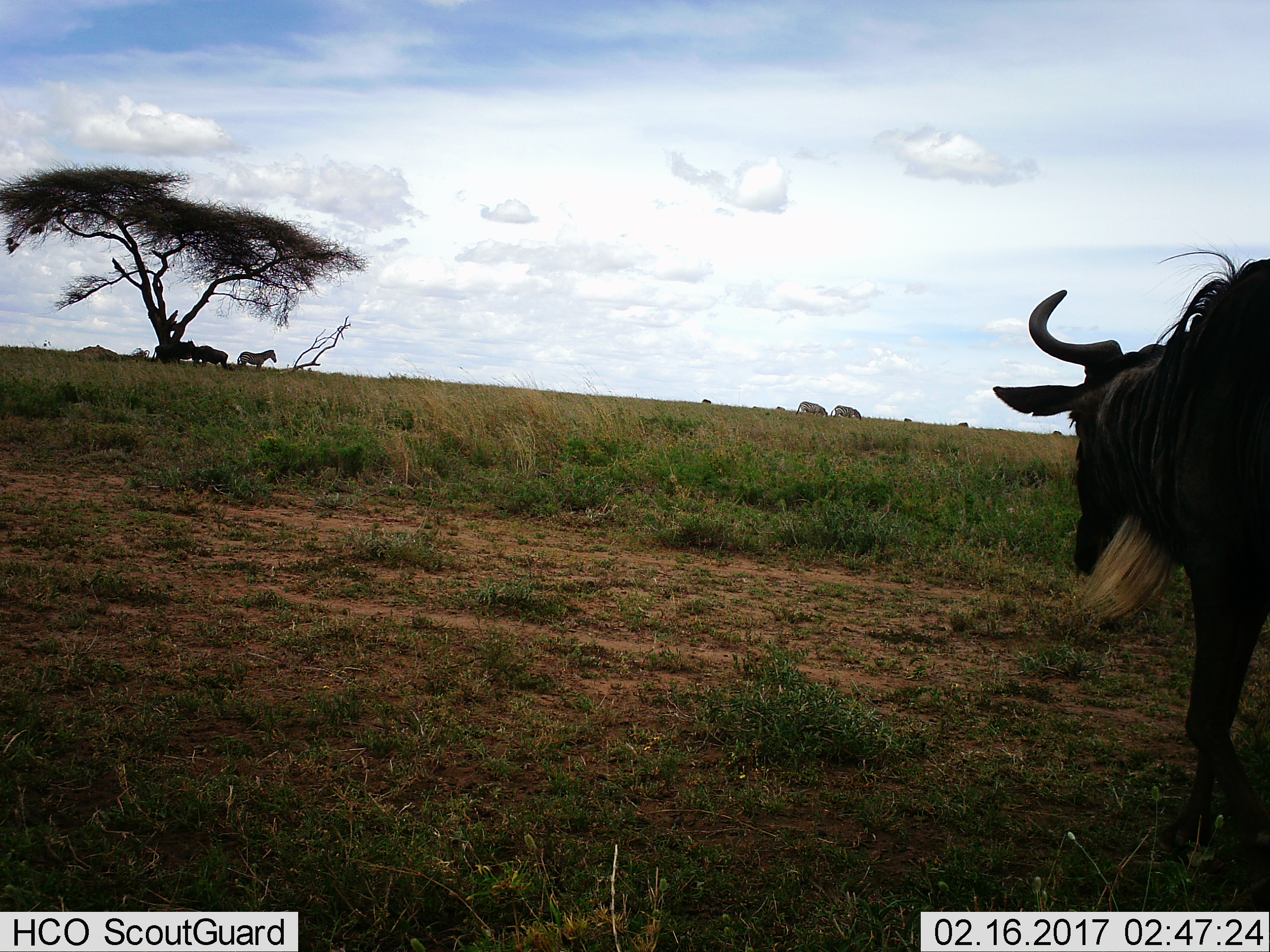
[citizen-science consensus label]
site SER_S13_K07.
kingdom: Animalia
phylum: Chordata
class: Mammalia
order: Artiodactyla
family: Bovidae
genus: Connochaetes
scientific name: Connochaetes taurinus taurinus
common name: blue wildebeest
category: wildebeestblue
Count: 3.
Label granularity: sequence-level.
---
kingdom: Animalia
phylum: Chordata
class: Mammalia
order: Perissodactyla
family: Equidae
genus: Equus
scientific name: Equus quagga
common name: plains zebra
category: zebraplains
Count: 3.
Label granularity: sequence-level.